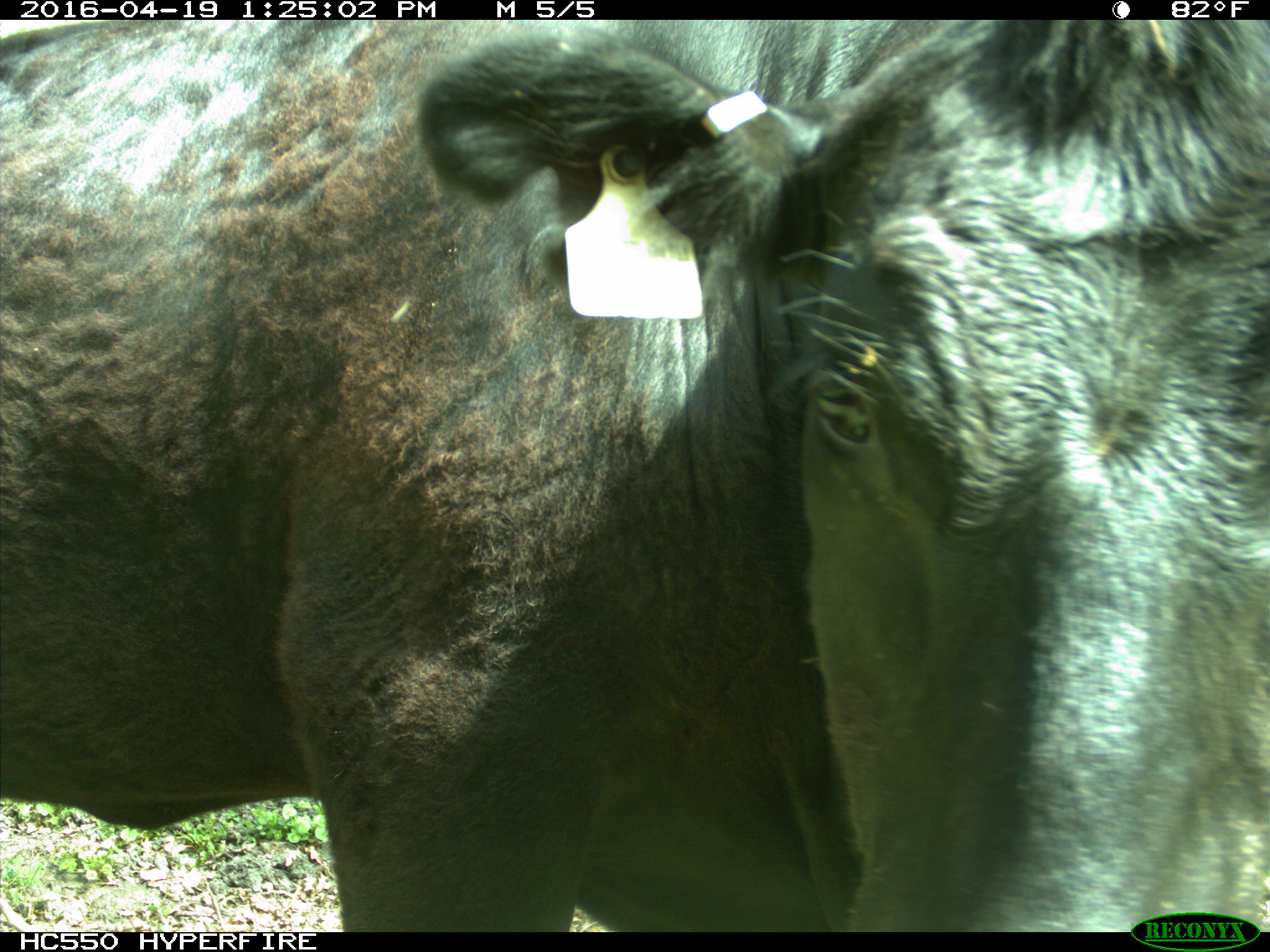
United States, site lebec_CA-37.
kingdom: Animalia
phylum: Chordata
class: Mammalia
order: Artiodactyla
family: Bovidae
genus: Bos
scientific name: Bos taurus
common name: domestic cow